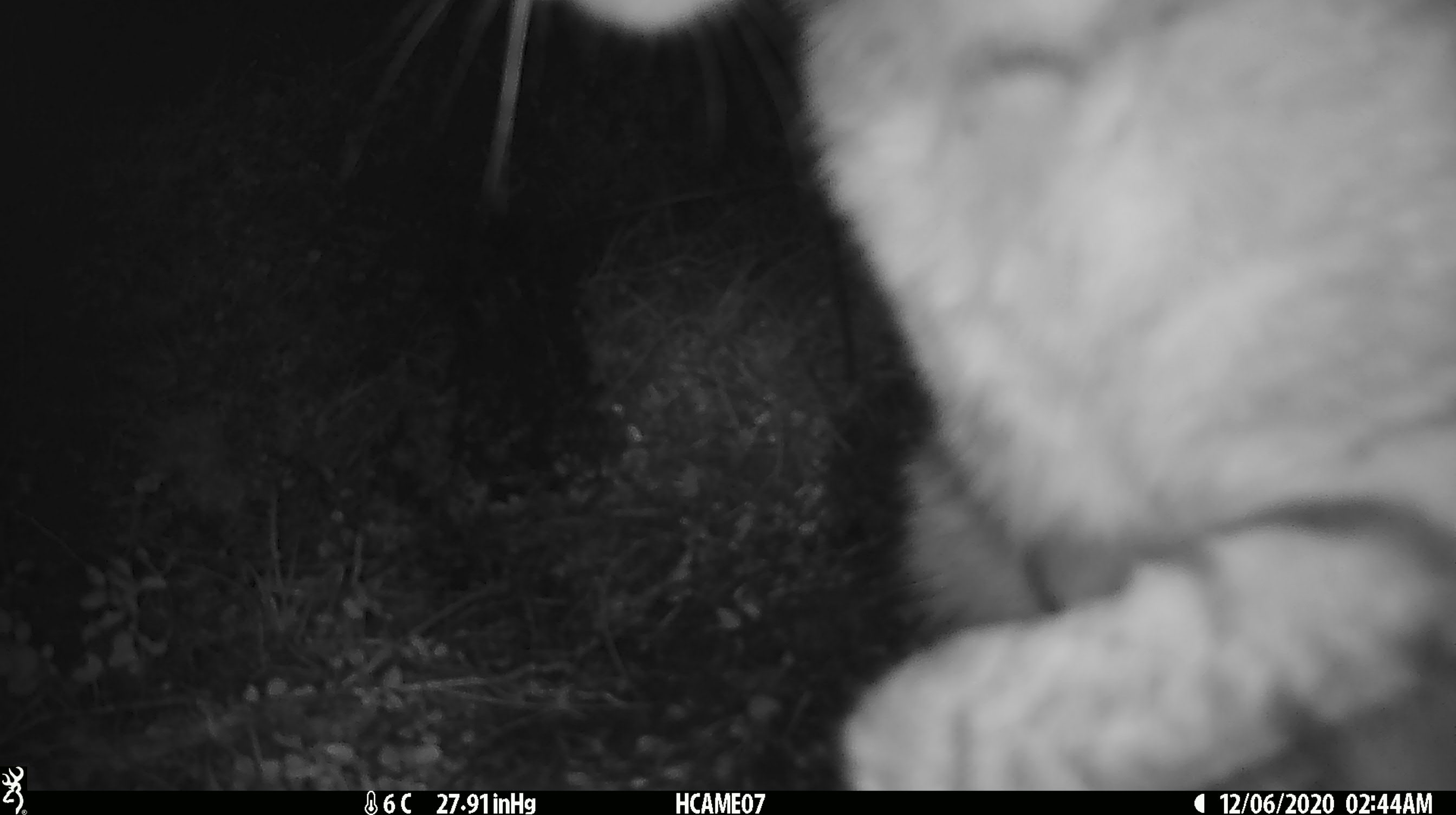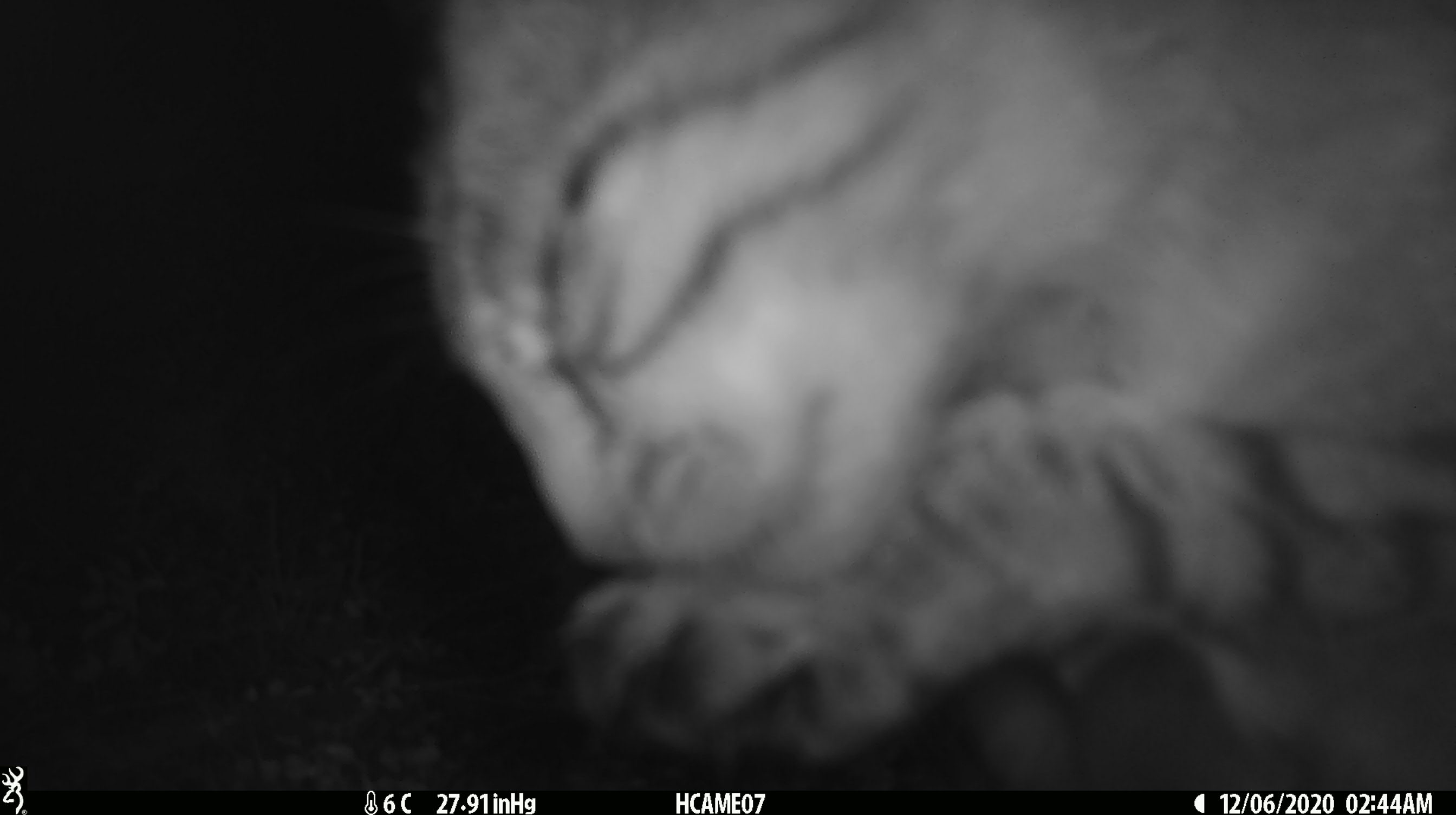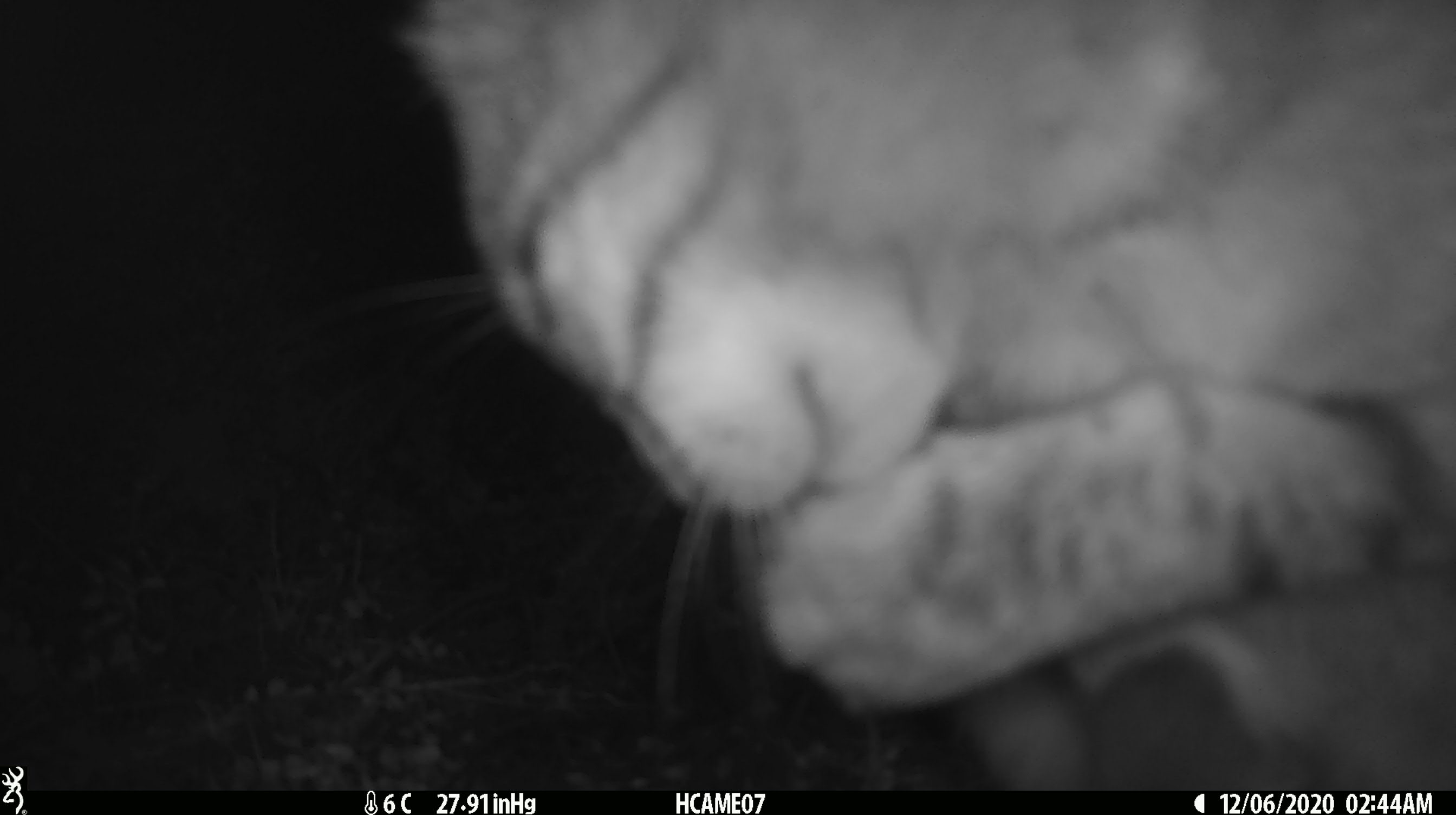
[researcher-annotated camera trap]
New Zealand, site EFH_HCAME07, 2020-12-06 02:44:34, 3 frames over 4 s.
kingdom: Animalia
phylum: Chordata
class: Mammalia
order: Carnivora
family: Felidae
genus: Felis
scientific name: Felis catus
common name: domestic cat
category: cat